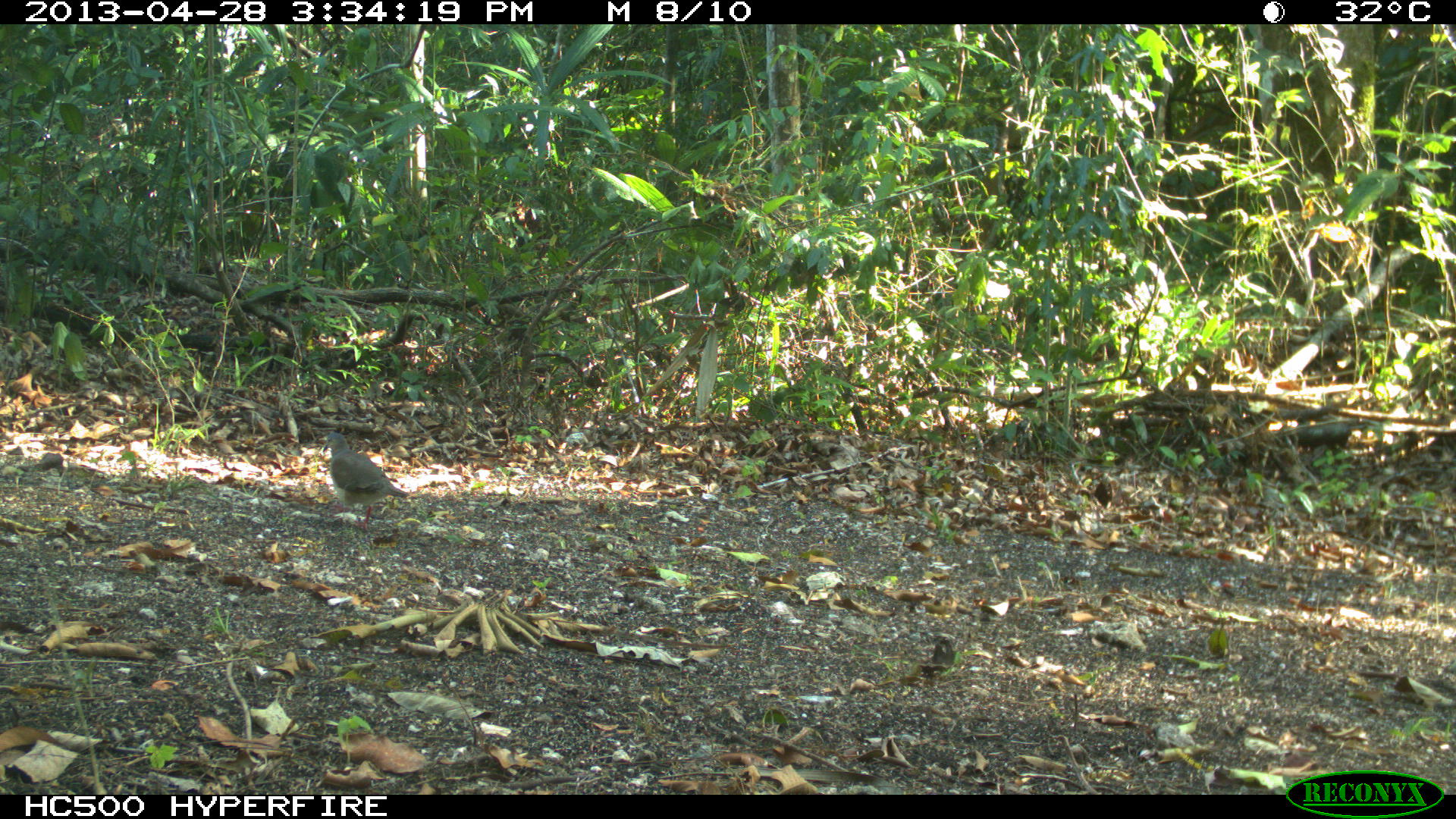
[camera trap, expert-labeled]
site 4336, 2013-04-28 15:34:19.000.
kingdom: Animalia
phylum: Chordata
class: Aves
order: Columbiformes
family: Columbidae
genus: Leptotila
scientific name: Leptotila plumbeiceps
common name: gray-headed dove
Leptotila plumbeiceps (gray-headed dove), count 1.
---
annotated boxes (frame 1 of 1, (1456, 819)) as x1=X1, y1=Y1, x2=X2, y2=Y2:
leptotila plumbeiceps: x1=319, y1=430, x2=410, y2=530